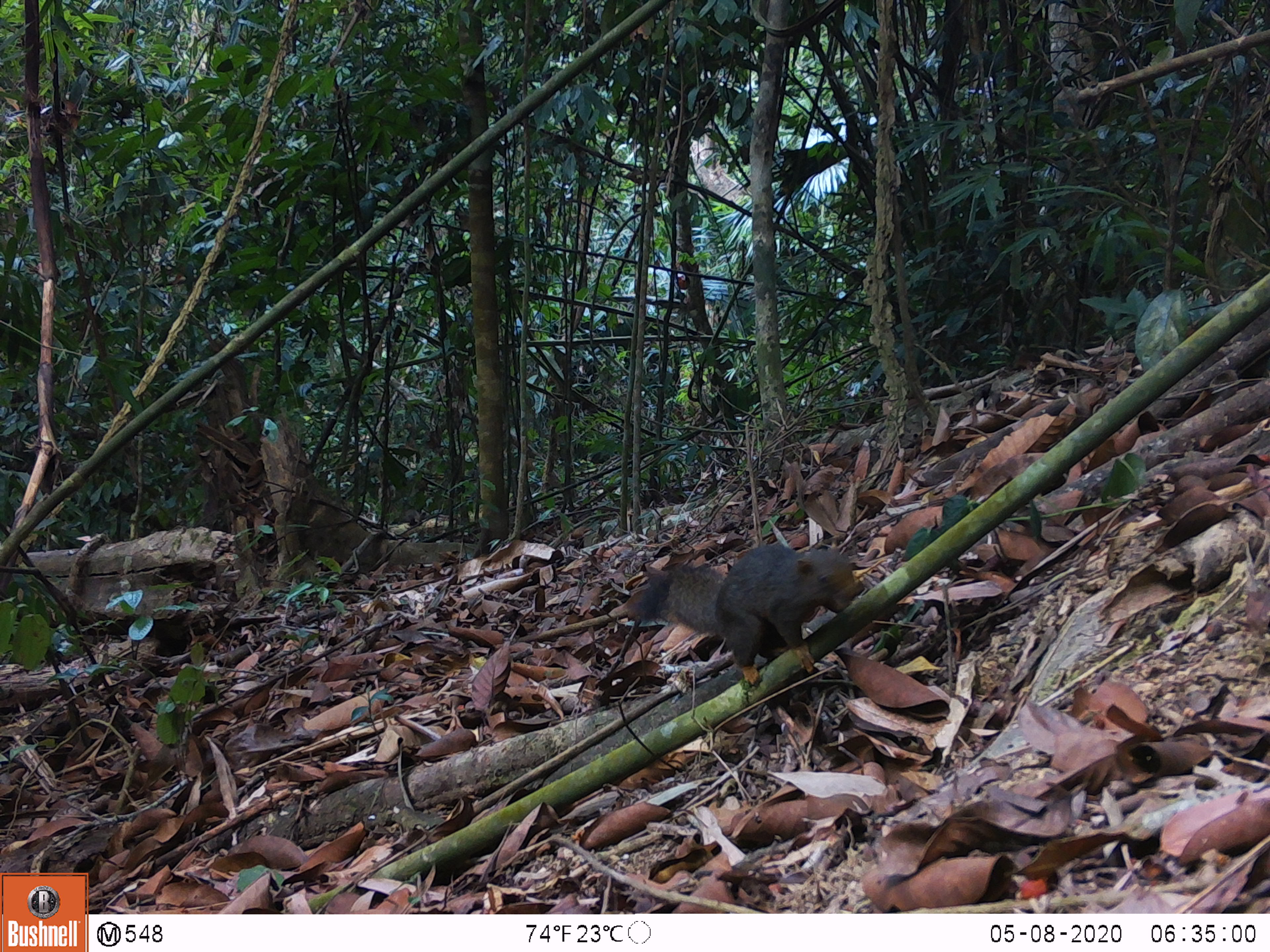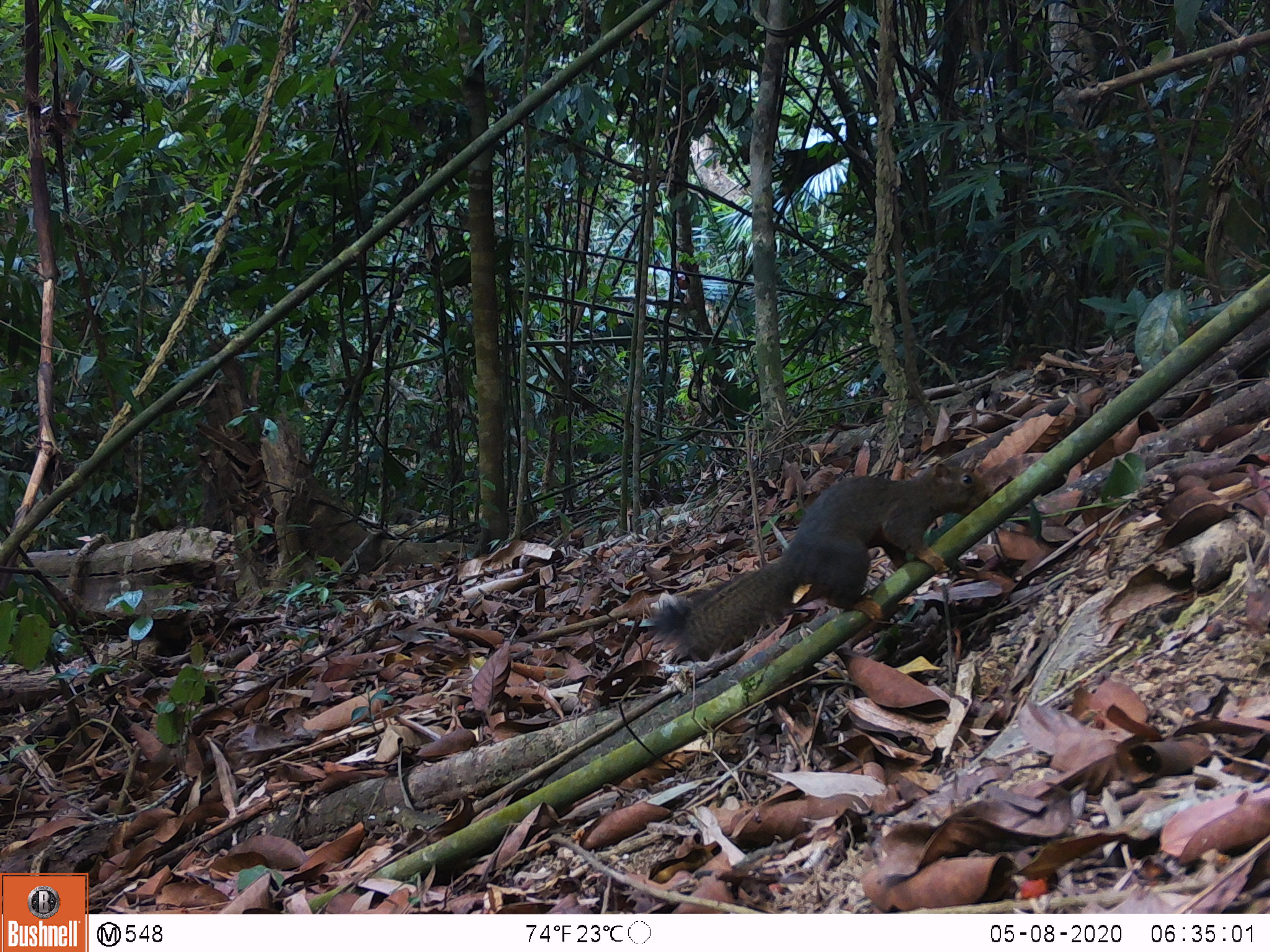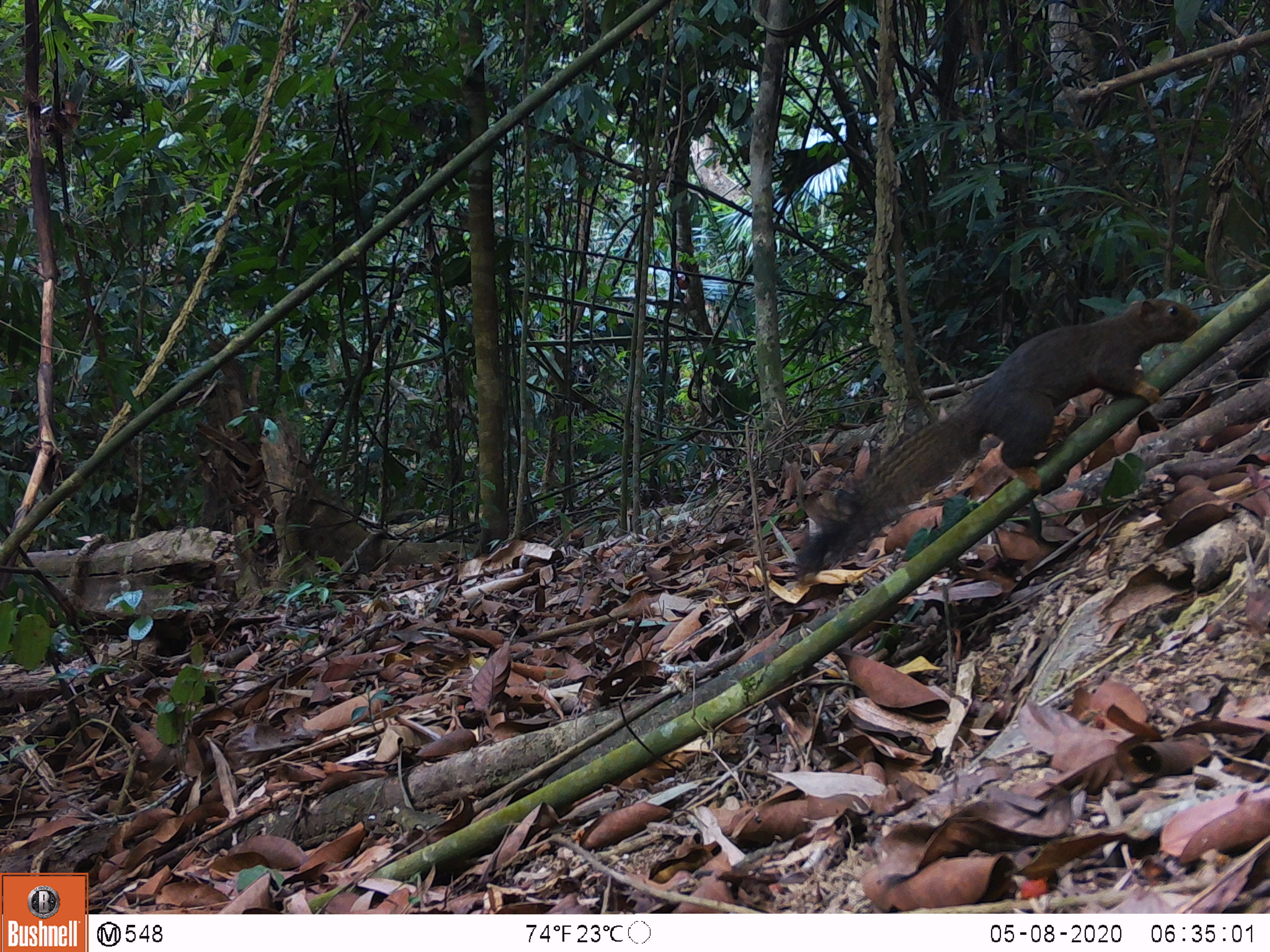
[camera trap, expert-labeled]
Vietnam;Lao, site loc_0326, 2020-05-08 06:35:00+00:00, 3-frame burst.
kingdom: Animalia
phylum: Chordata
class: Mammalia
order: Rodentia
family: Sciuridae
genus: Callosciurus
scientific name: Callosciurus erythraeus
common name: pallas's squirrel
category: pallass squirrel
Pallass squirrel (pallas's squirrel) (Callosciurus erythraeus). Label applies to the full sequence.